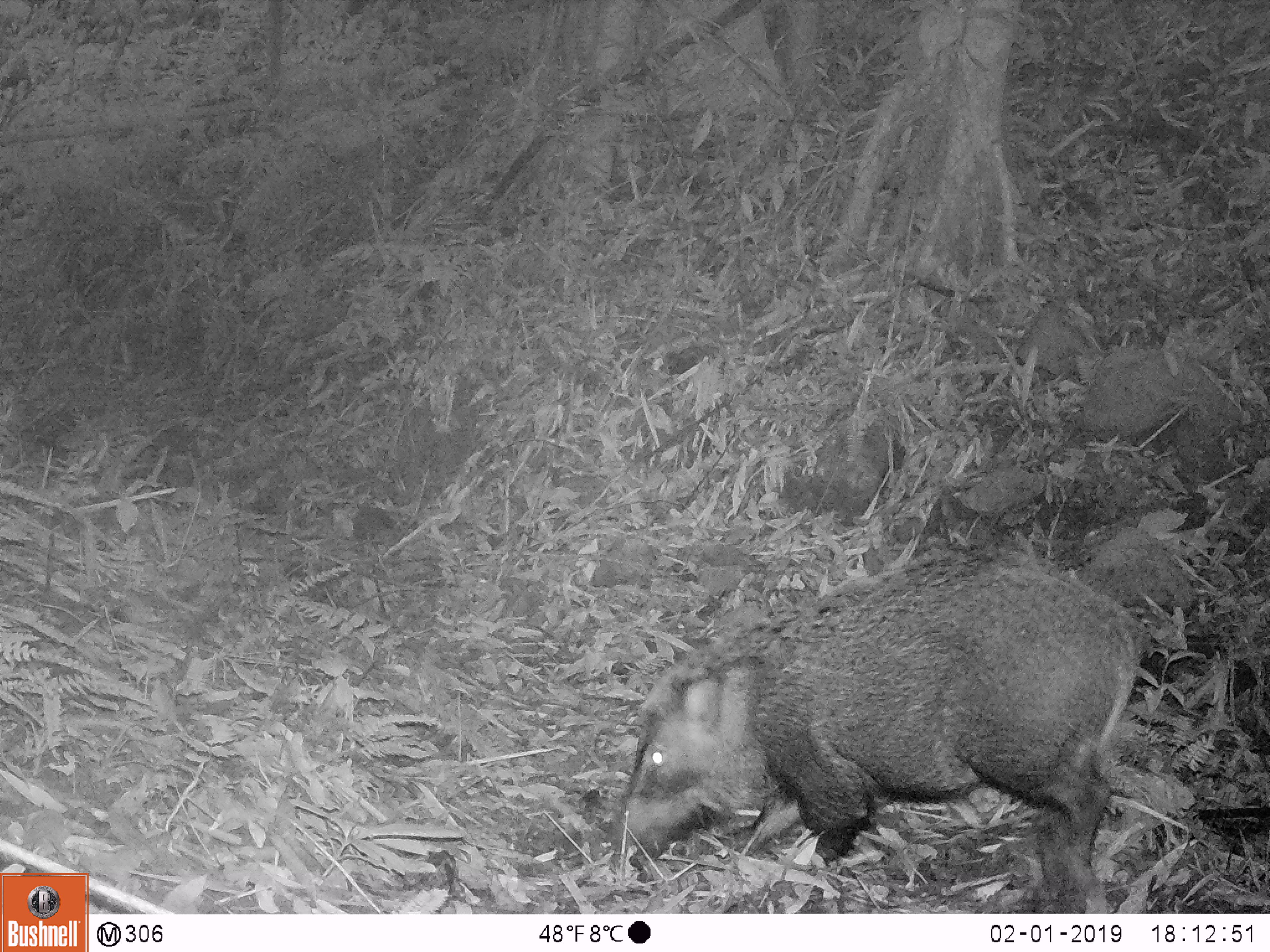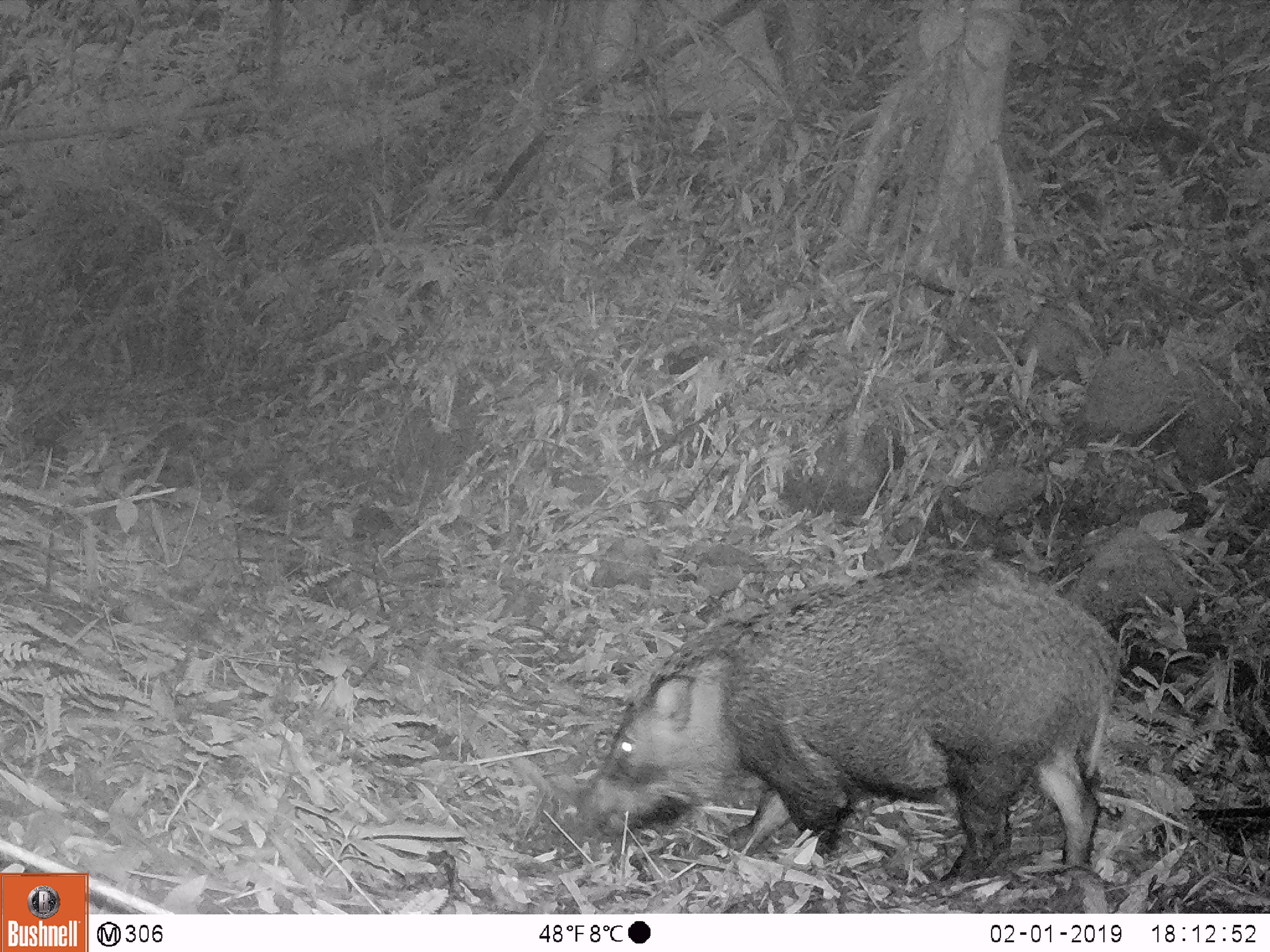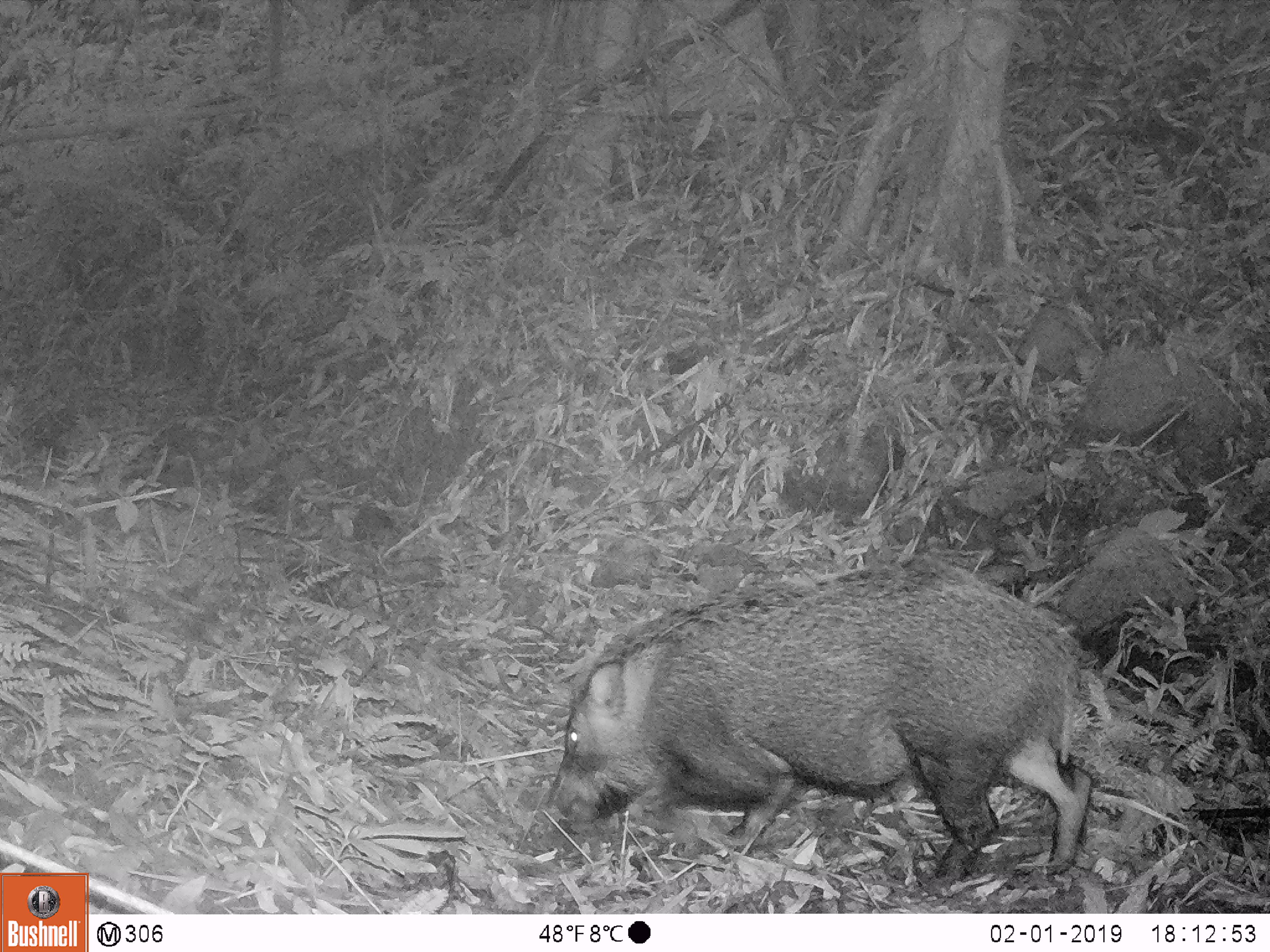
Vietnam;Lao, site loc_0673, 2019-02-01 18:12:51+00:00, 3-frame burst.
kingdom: Animalia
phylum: Chordata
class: Mammalia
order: Artiodactyla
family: Suidae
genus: Sus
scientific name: Sus scrofa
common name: eurasian wild pig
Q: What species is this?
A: Eurasian wild pig (Sus scrofa).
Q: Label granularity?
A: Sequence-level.